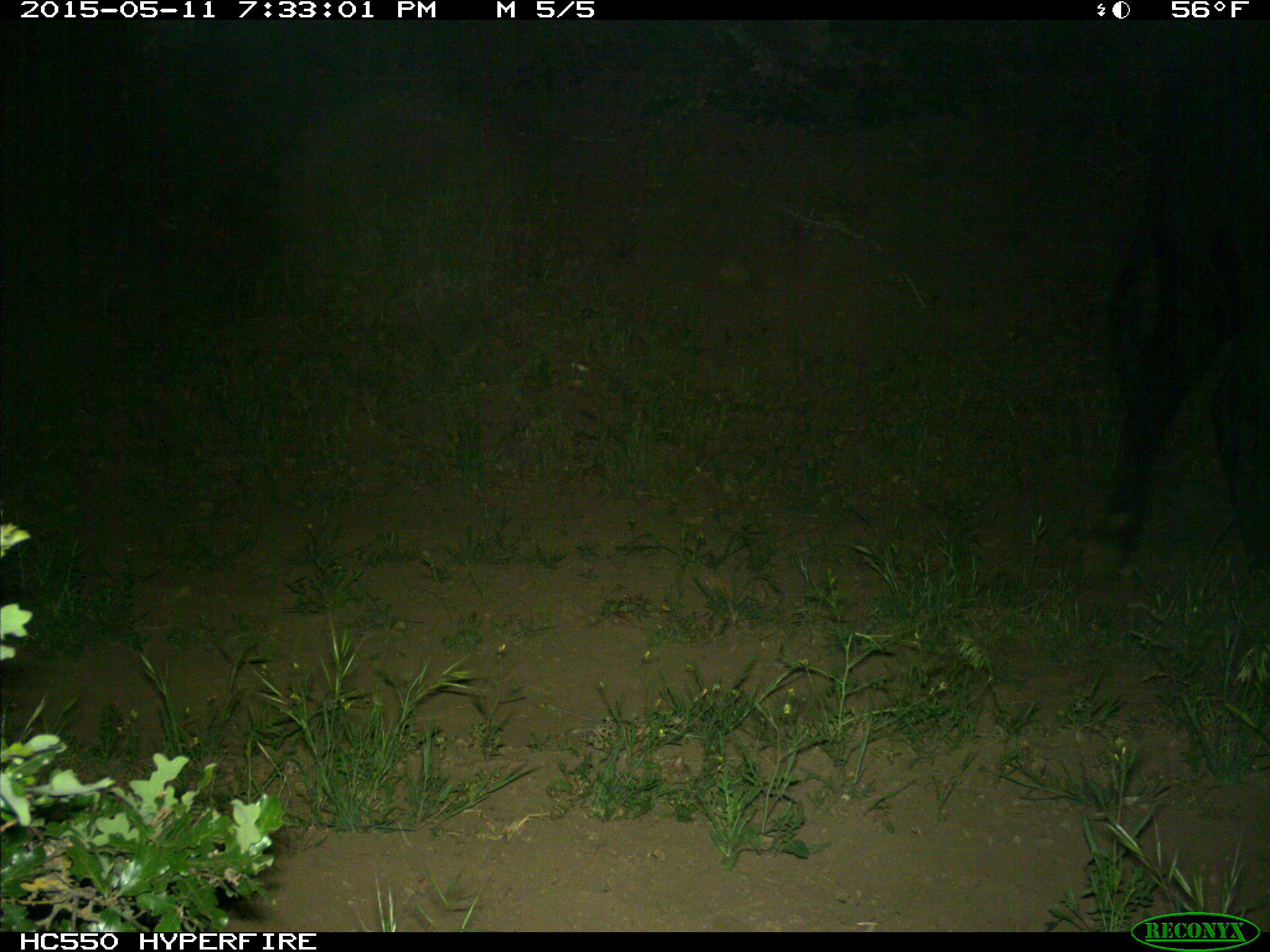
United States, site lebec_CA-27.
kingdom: Animalia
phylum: Chordata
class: Mammalia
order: Artiodactyla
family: Bovidae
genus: Bos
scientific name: Bos taurus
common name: domestic cow